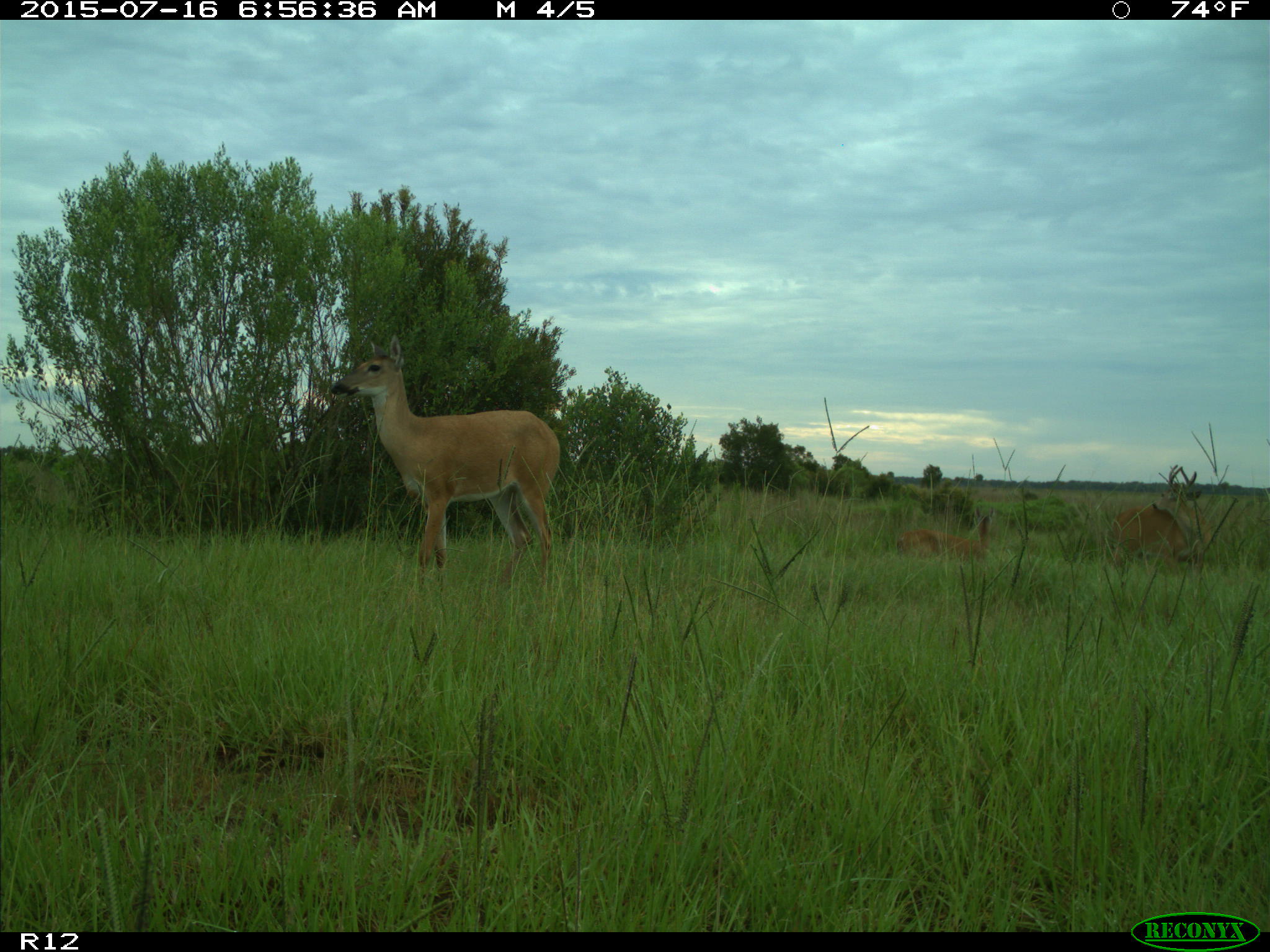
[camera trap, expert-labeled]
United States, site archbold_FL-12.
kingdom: Animalia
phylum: Chordata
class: Mammalia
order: Artiodactyla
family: Cervidae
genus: Odocoileus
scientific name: Odocoileus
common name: deer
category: unidentified deer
Unidentified deer (deer) (Odocoileus).